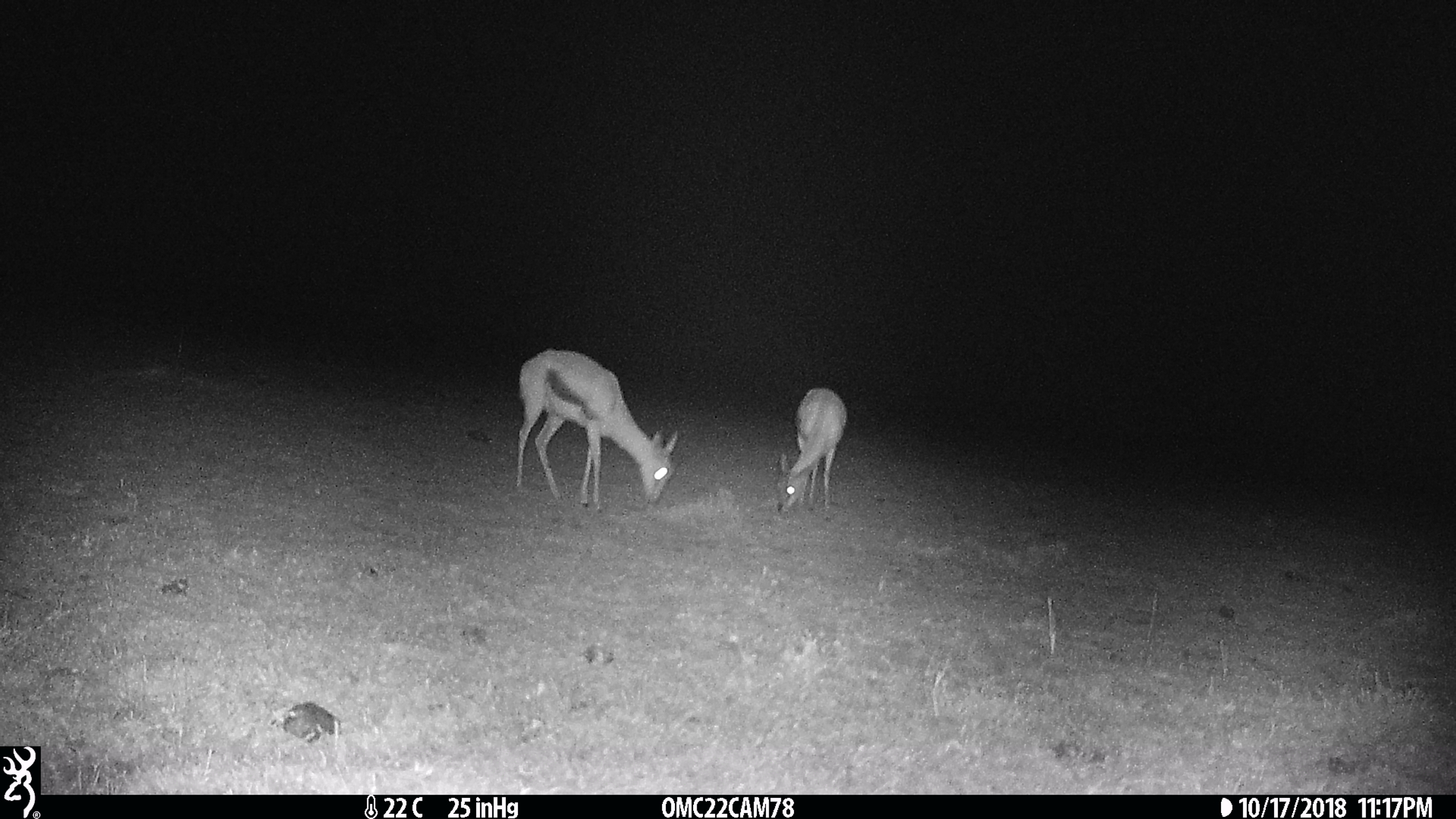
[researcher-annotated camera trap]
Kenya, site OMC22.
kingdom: Animalia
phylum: Chordata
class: Mammalia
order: Artiodactyla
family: Bovidae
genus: Eudorcas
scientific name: Eudorcas thomsonii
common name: thomon's gazelle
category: gazelle thomsons